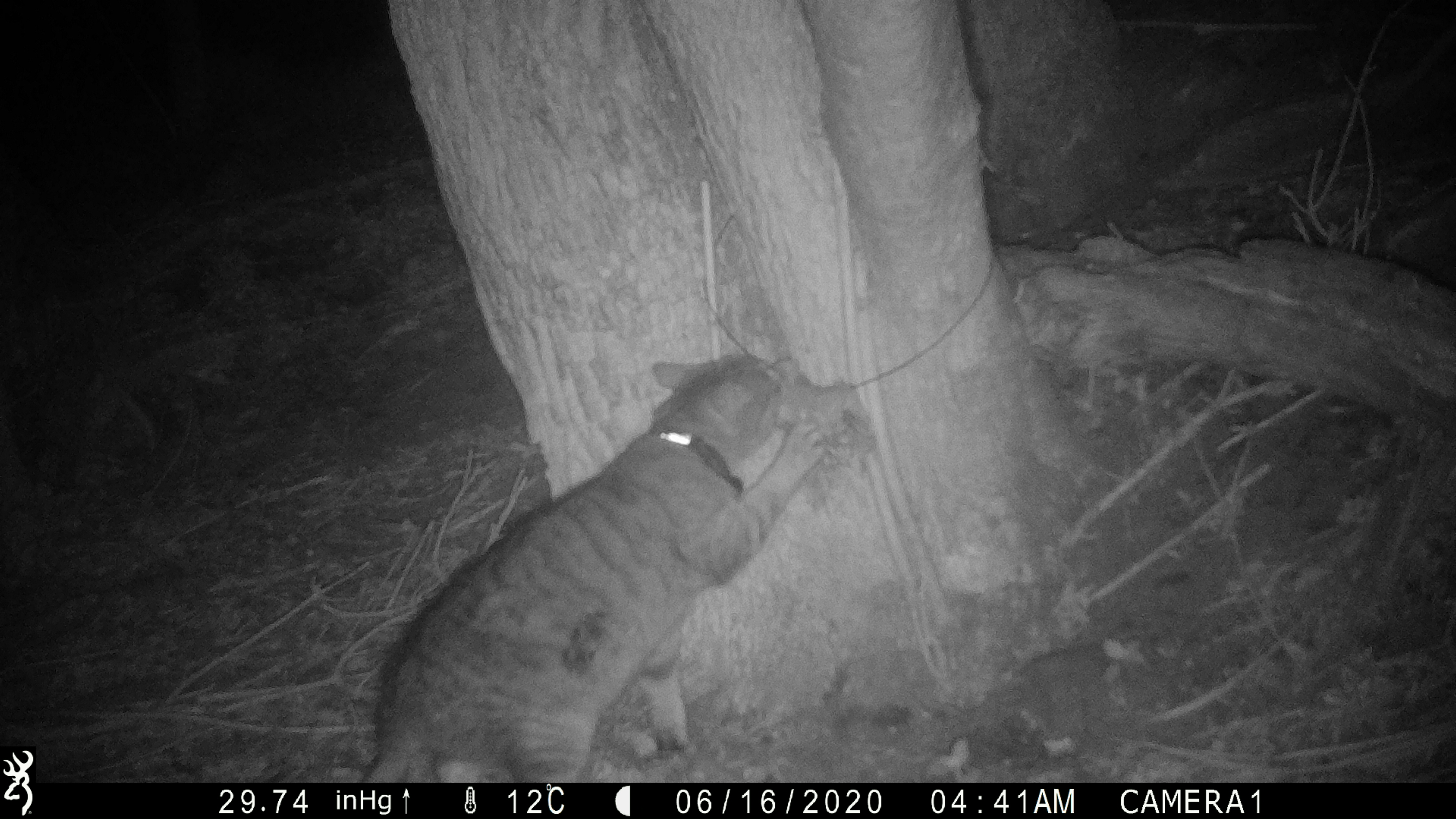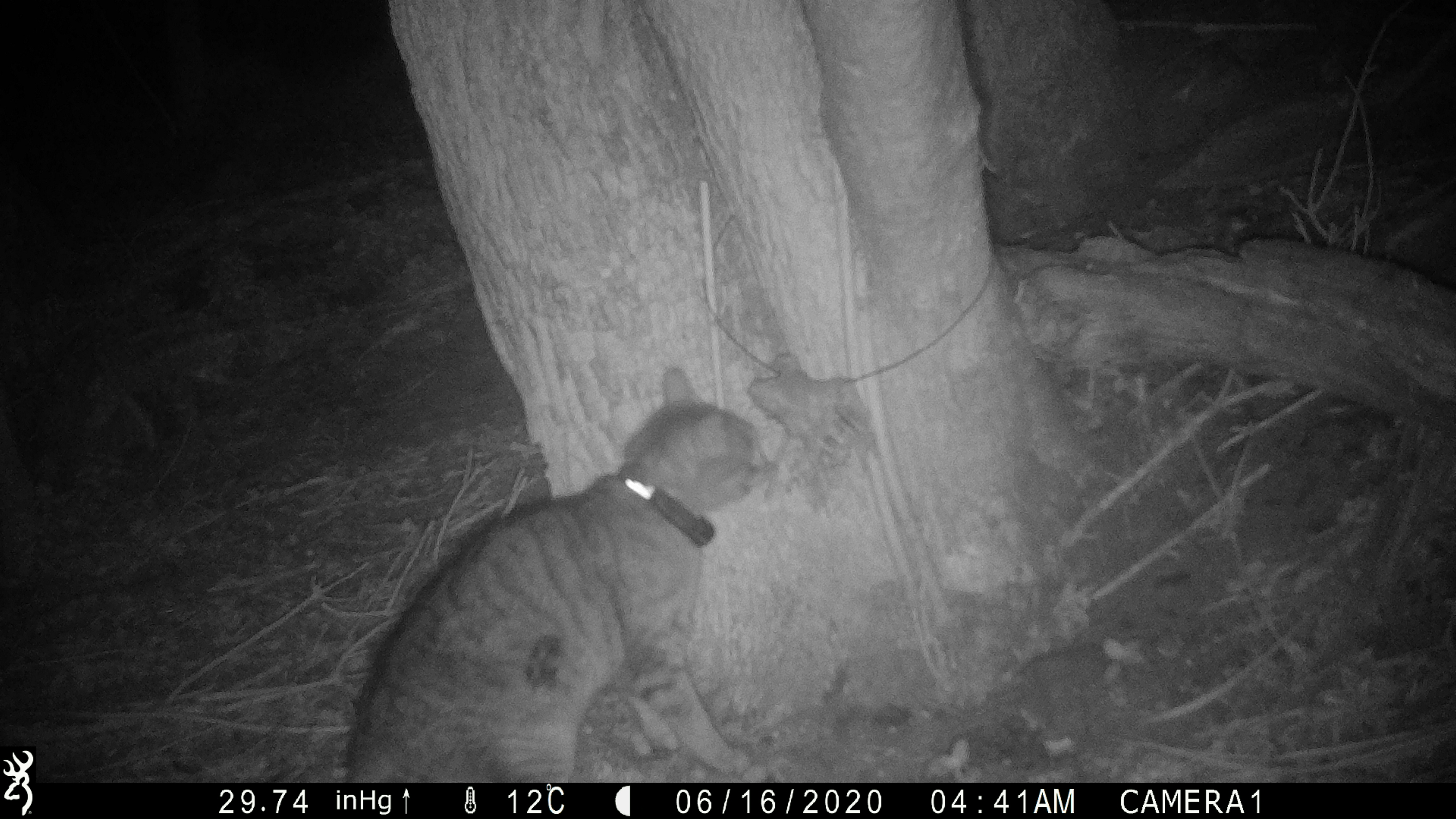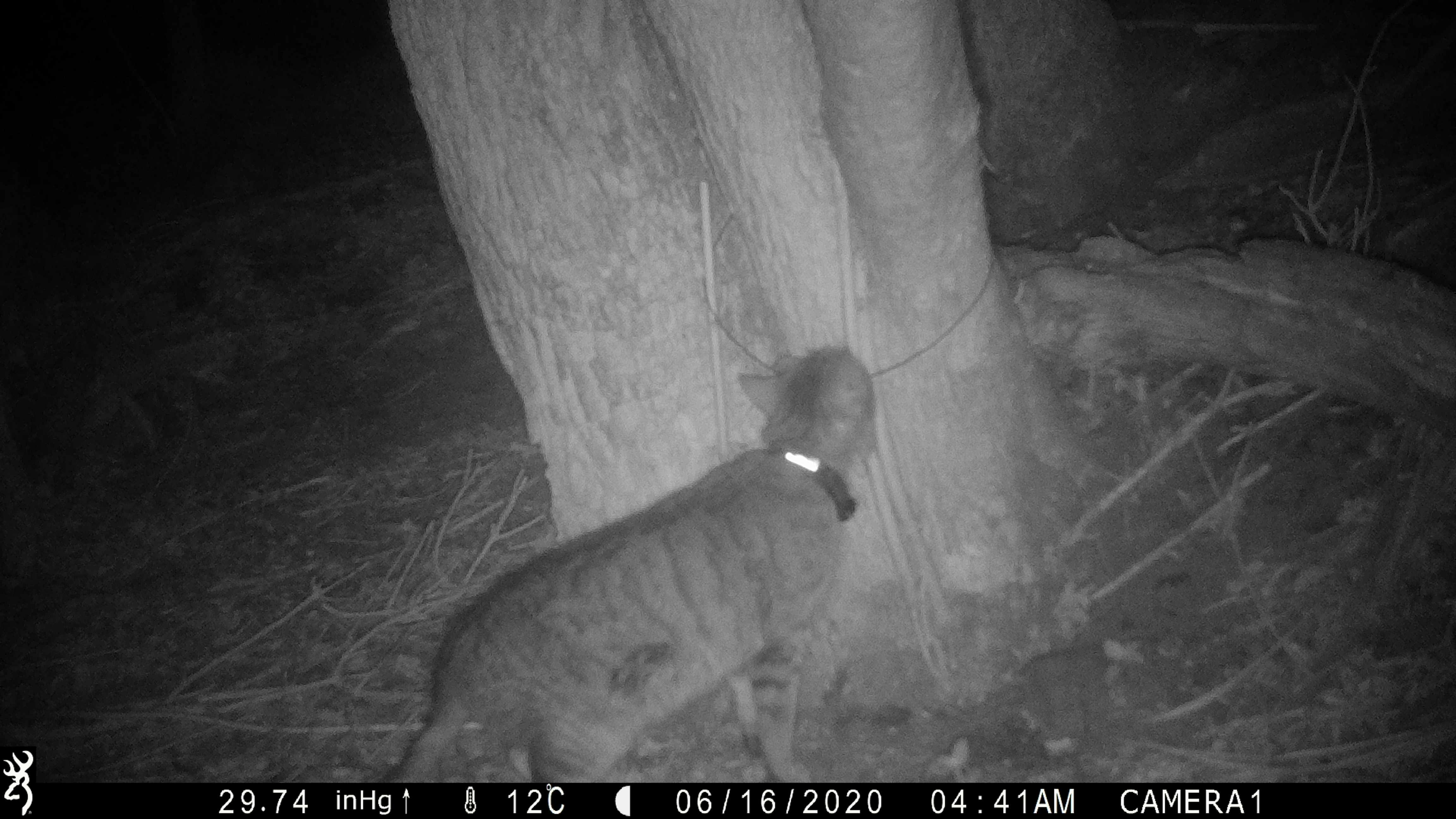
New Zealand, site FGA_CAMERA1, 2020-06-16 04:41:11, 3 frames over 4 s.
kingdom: Animalia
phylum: Chordata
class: Mammalia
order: Carnivora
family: Felidae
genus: Felis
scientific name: Felis catus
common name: domestic cat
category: cat